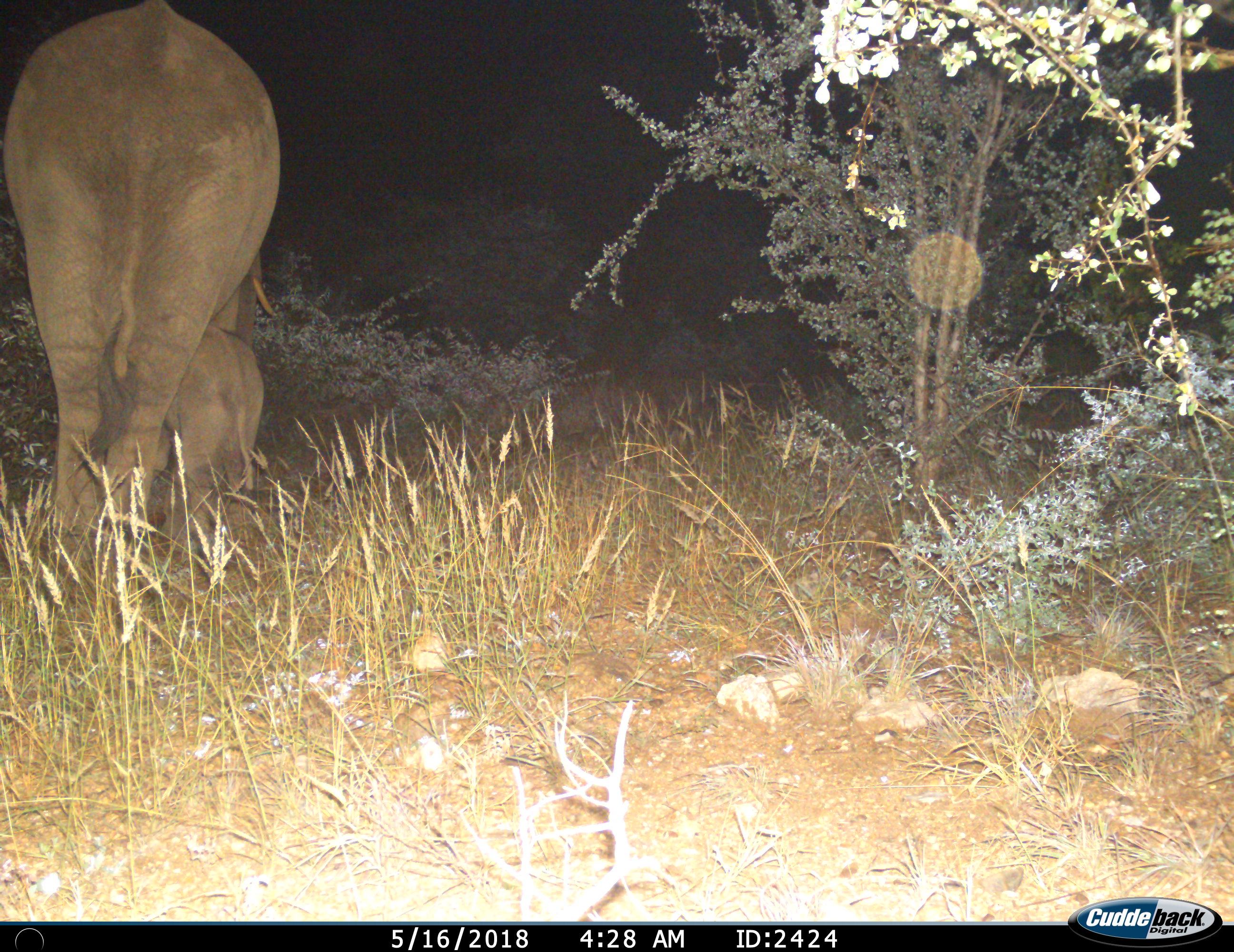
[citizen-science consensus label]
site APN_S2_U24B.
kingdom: Animalia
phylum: Chordata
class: Mammalia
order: Proboscidea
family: Elephantidae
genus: Loxodonta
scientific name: Loxodonta africana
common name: african bush elephant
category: elephant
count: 2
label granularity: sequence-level